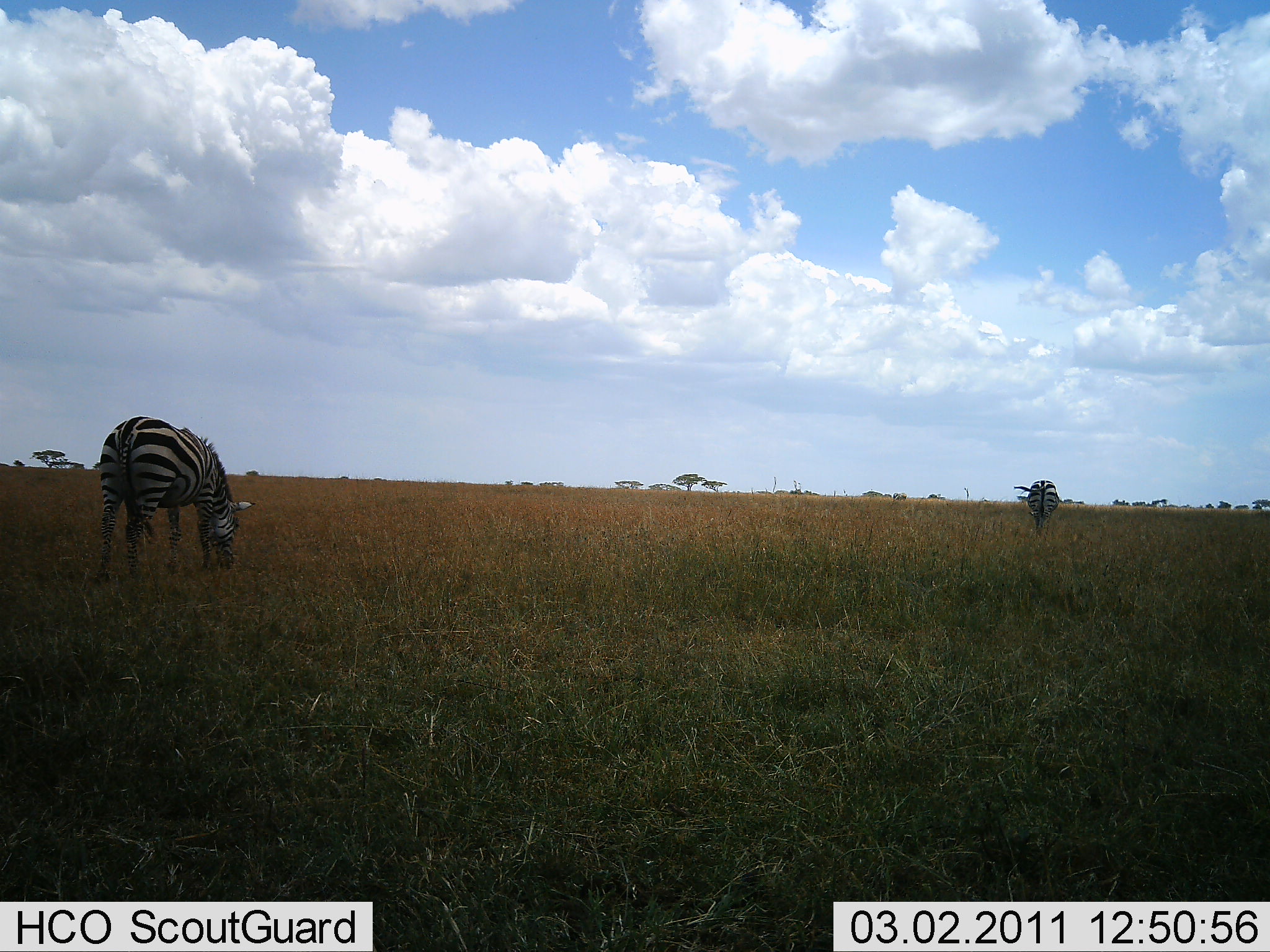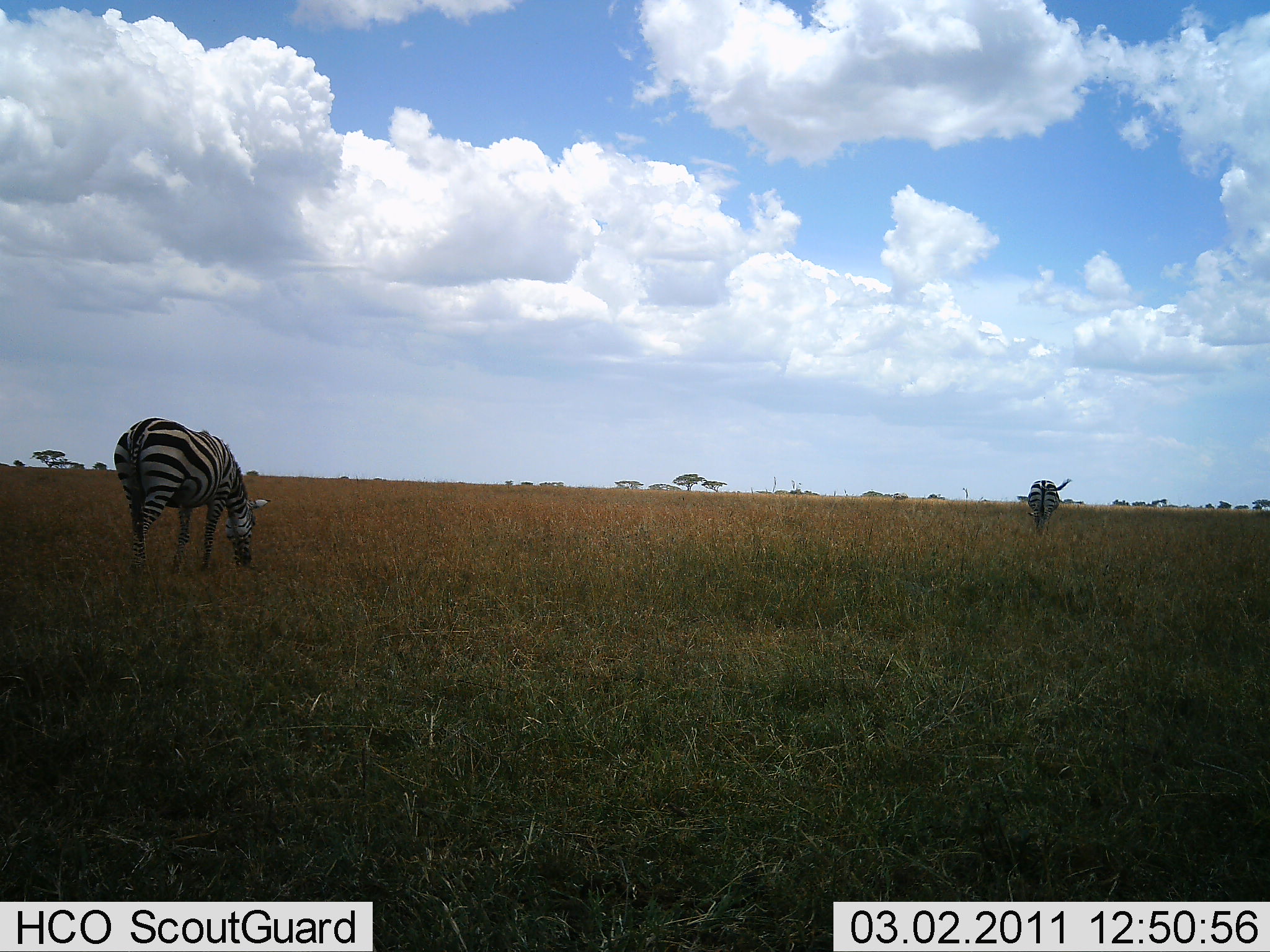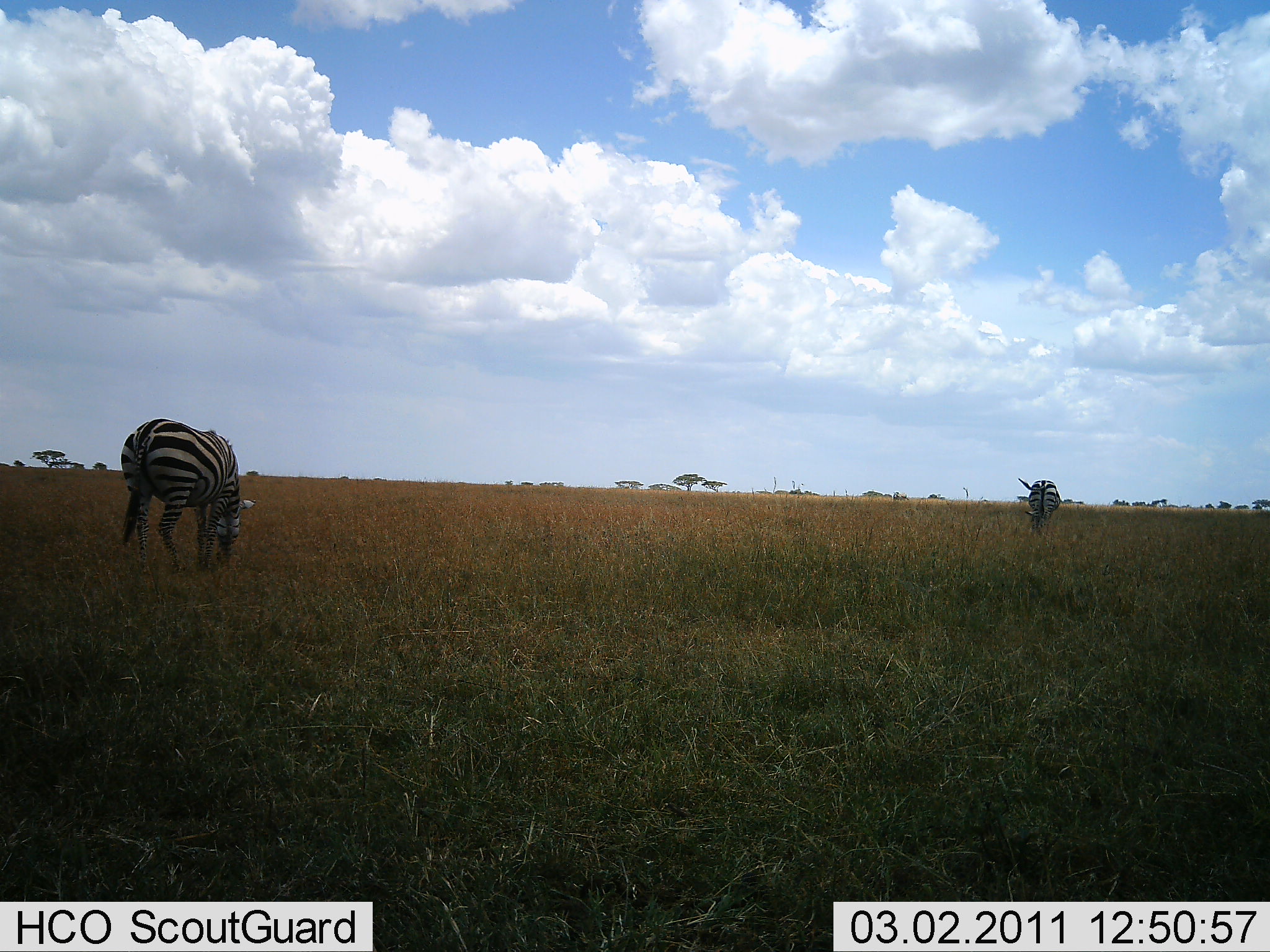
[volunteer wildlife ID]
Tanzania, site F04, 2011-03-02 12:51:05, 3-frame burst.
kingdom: Animalia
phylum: Chordata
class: Mammalia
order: Perissodactyla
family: Equidae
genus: Equus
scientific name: Equus quagga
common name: plains zebra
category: zebra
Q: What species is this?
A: Zebra (plains zebra) (Equus quagga).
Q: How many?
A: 2.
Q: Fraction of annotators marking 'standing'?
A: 15%.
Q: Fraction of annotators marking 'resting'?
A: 0%.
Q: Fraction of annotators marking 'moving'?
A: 8%.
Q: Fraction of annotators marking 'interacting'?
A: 0%.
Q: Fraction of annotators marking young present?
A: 0%.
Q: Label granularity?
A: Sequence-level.